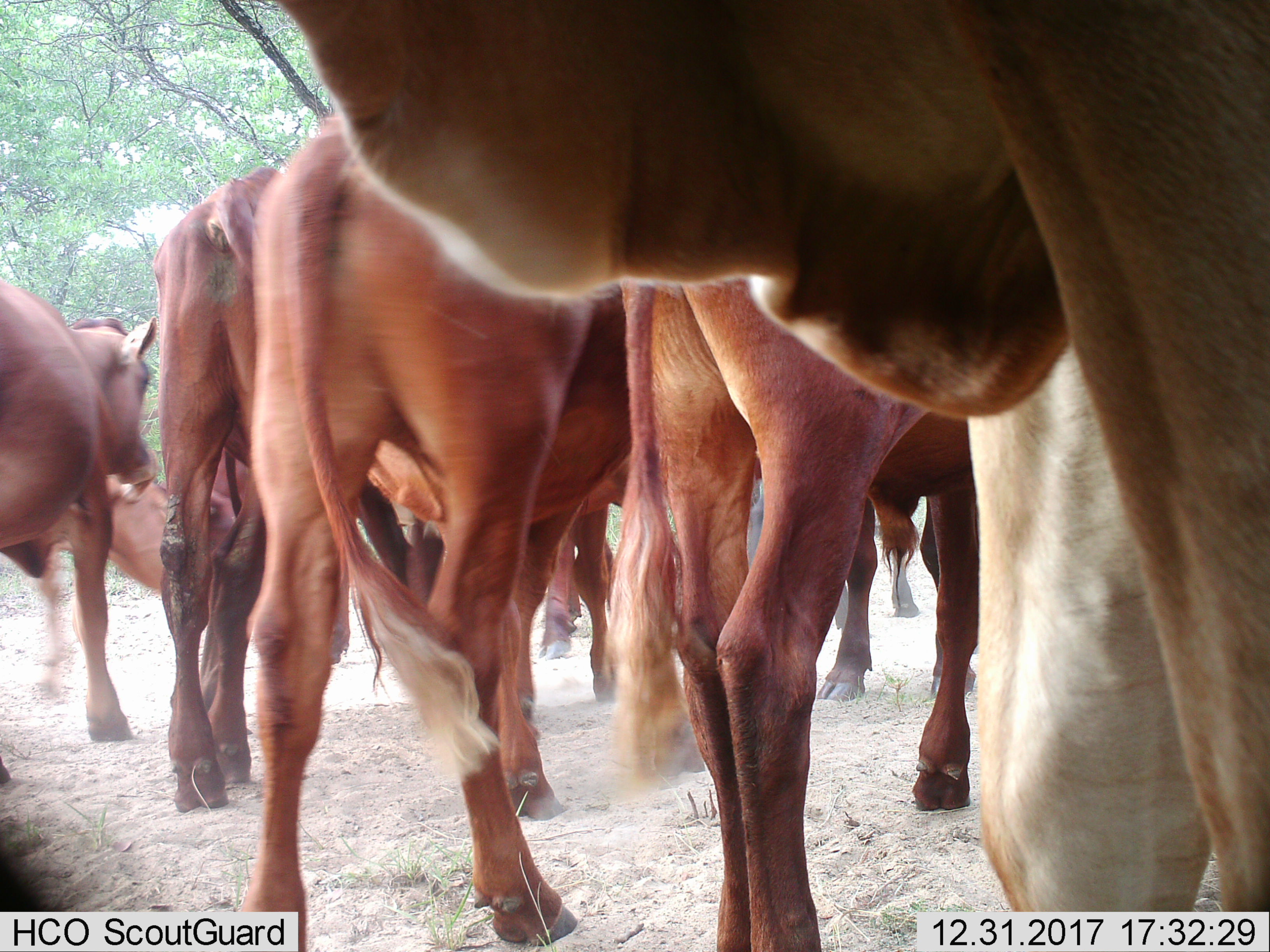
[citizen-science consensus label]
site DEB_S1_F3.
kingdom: Animalia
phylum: Chordata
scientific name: Vertebrata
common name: domestic animal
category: domesticanimal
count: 8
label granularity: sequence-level